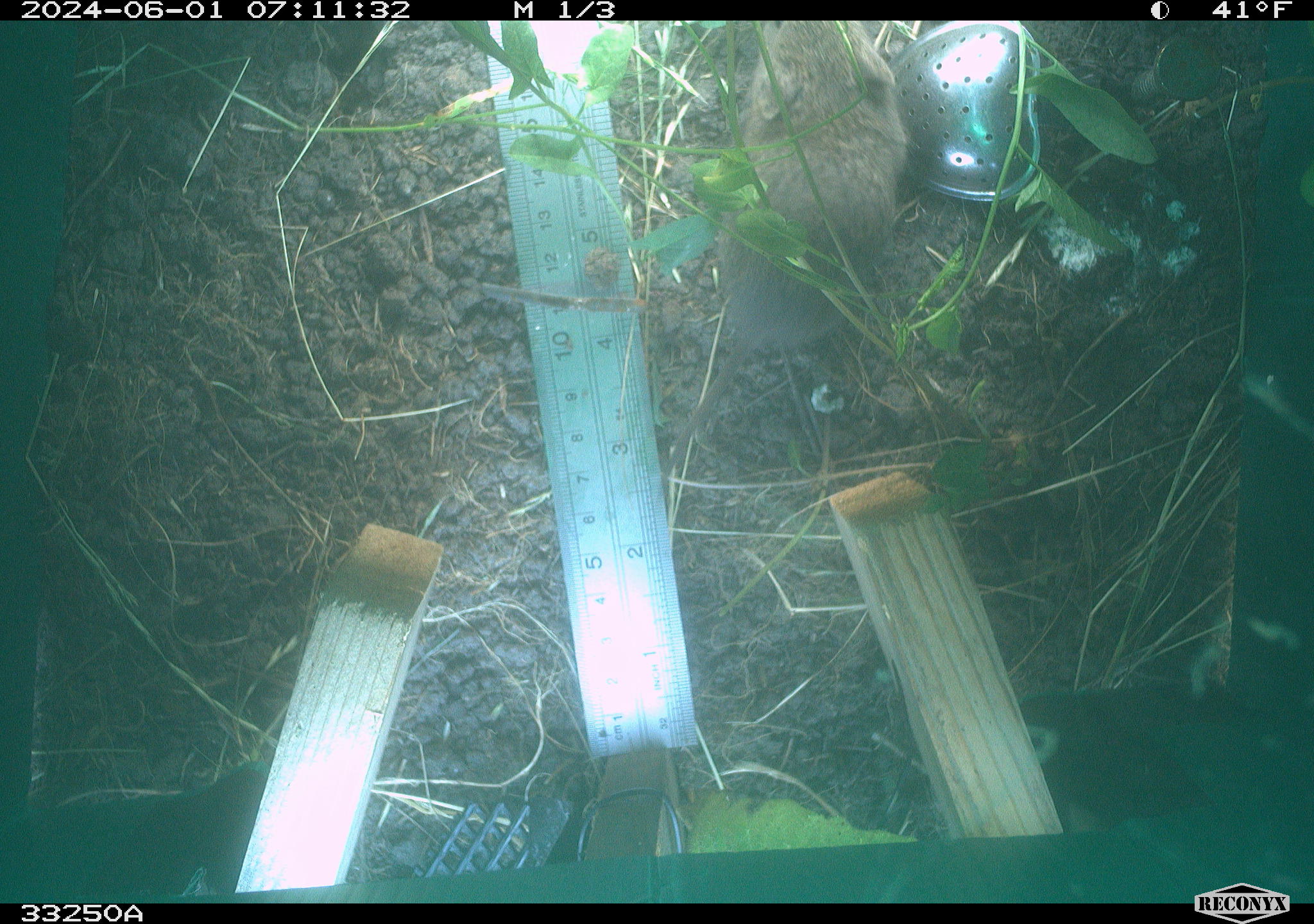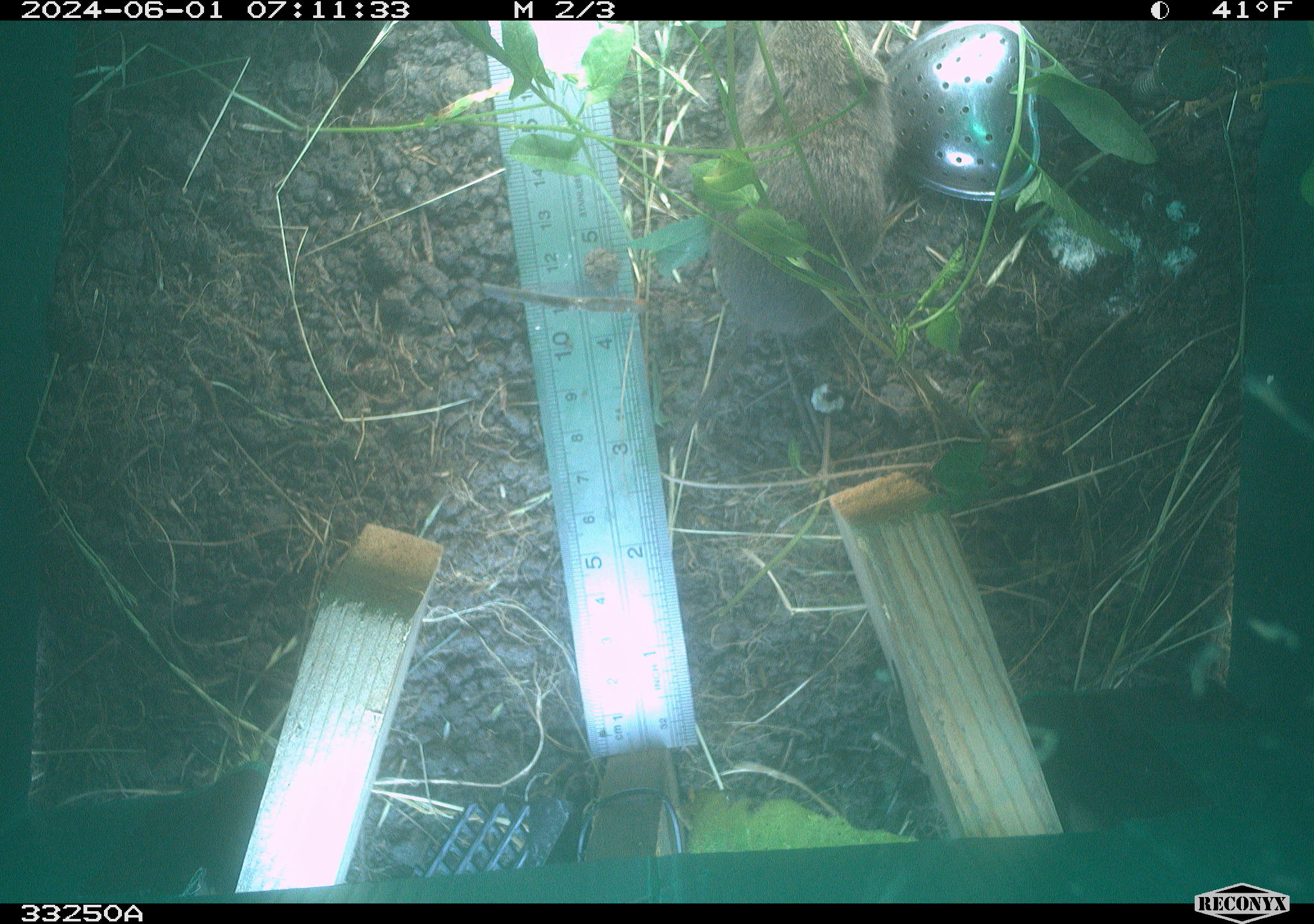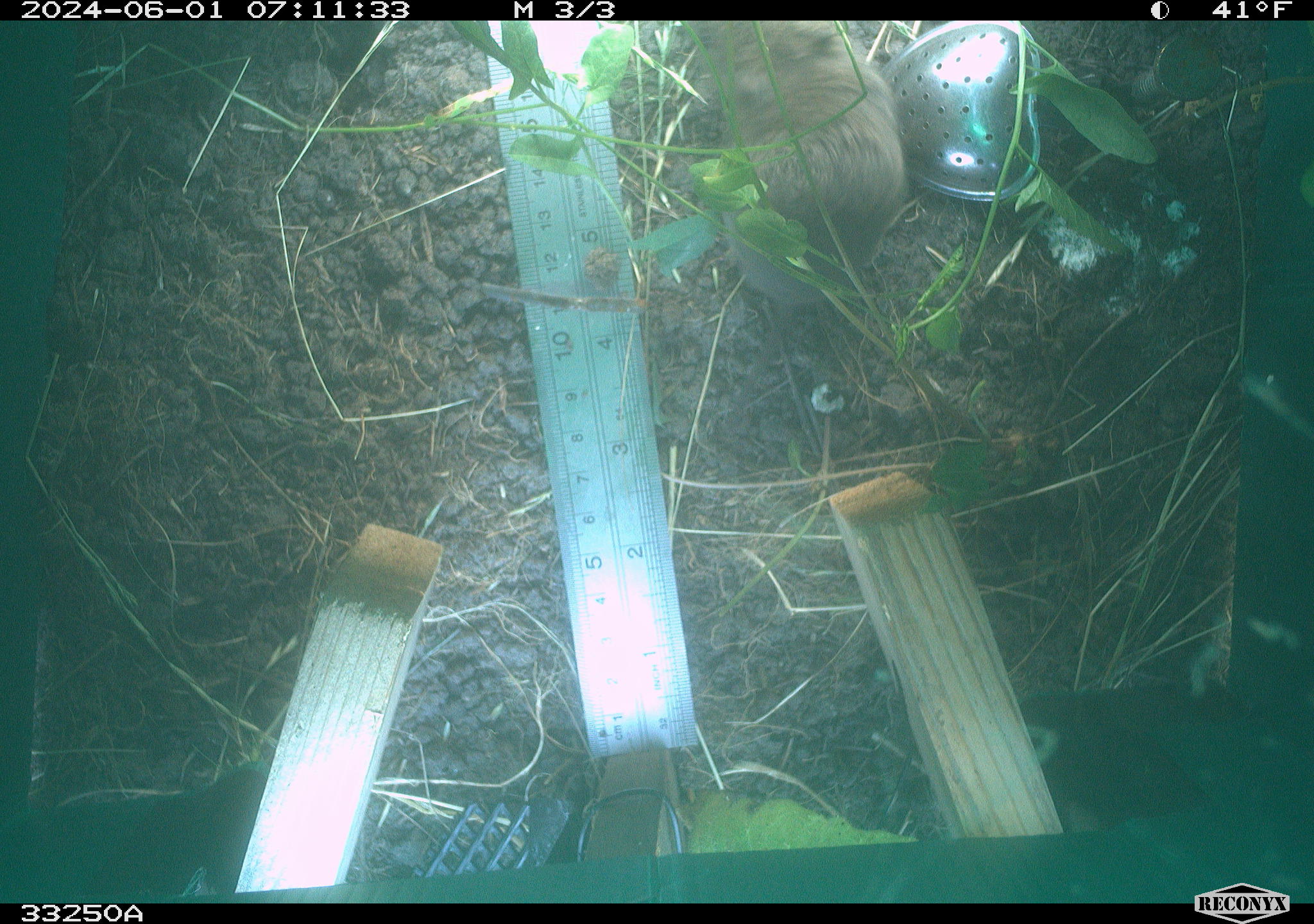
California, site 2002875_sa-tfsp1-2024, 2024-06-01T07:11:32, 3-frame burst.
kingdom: Animalia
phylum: Chordata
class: Mammalia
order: Rodentia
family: Cricetidae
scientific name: Arvicolinae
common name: voles, lemmings, and muskrats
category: arvicolinae subfamily